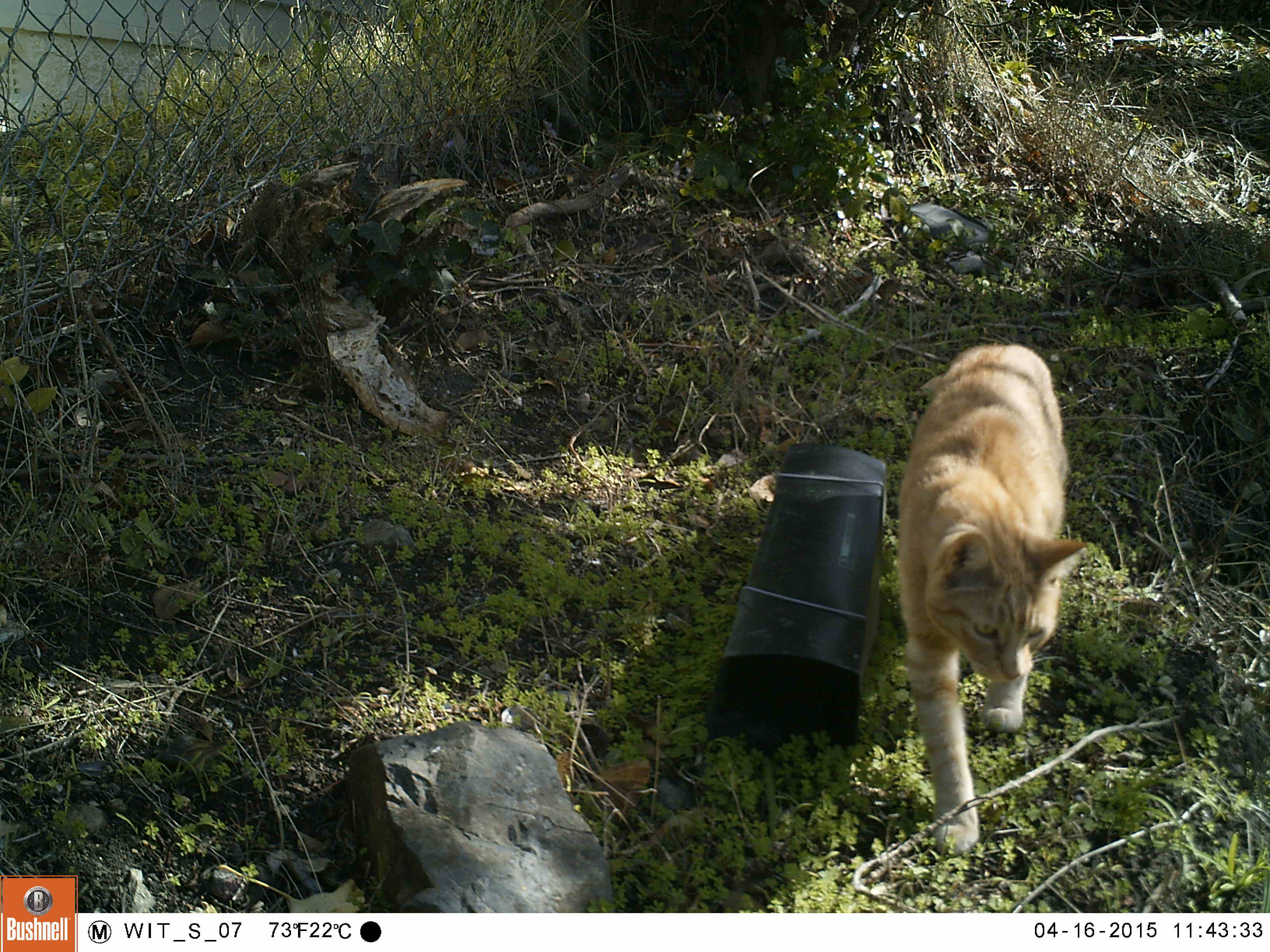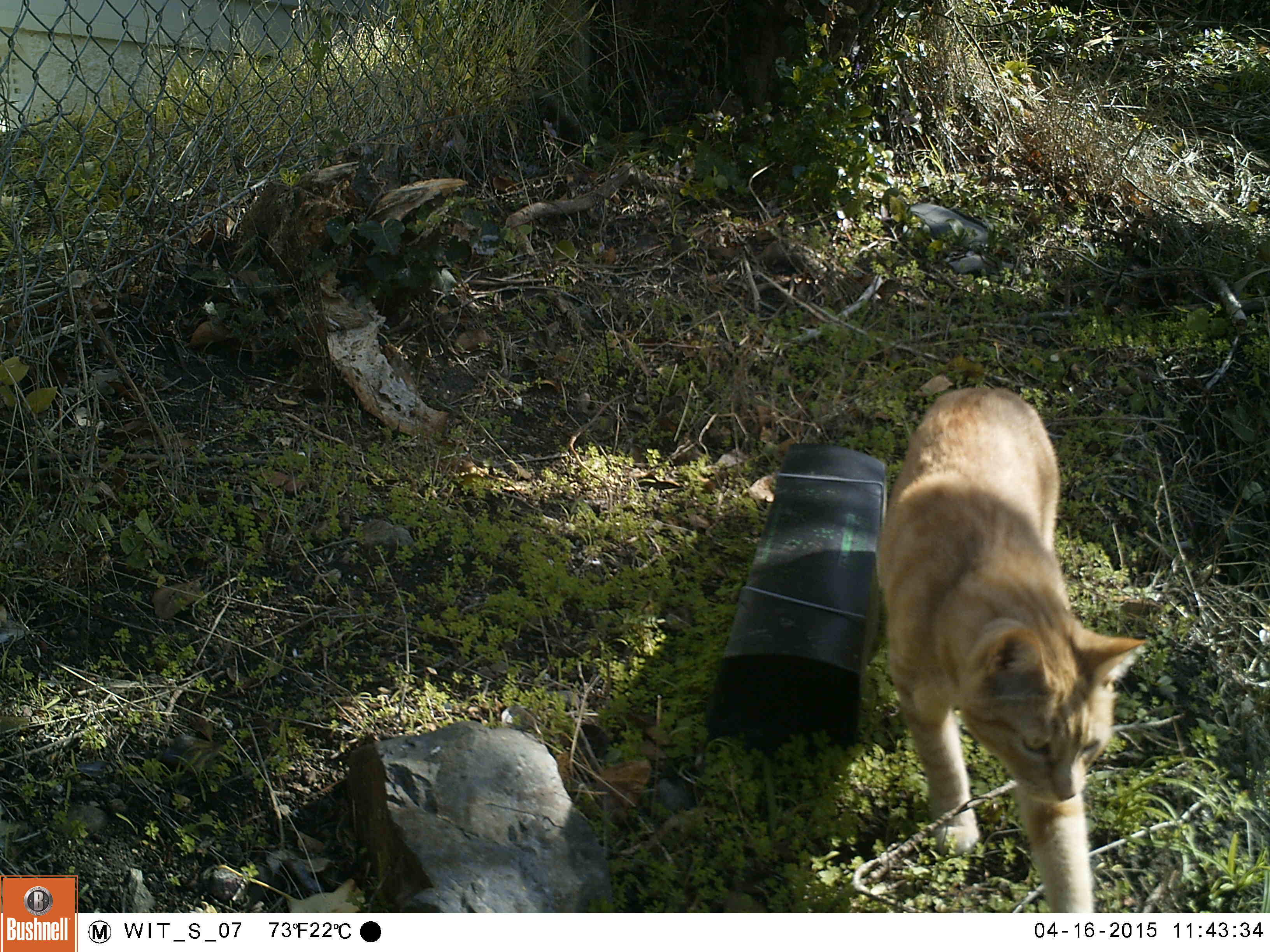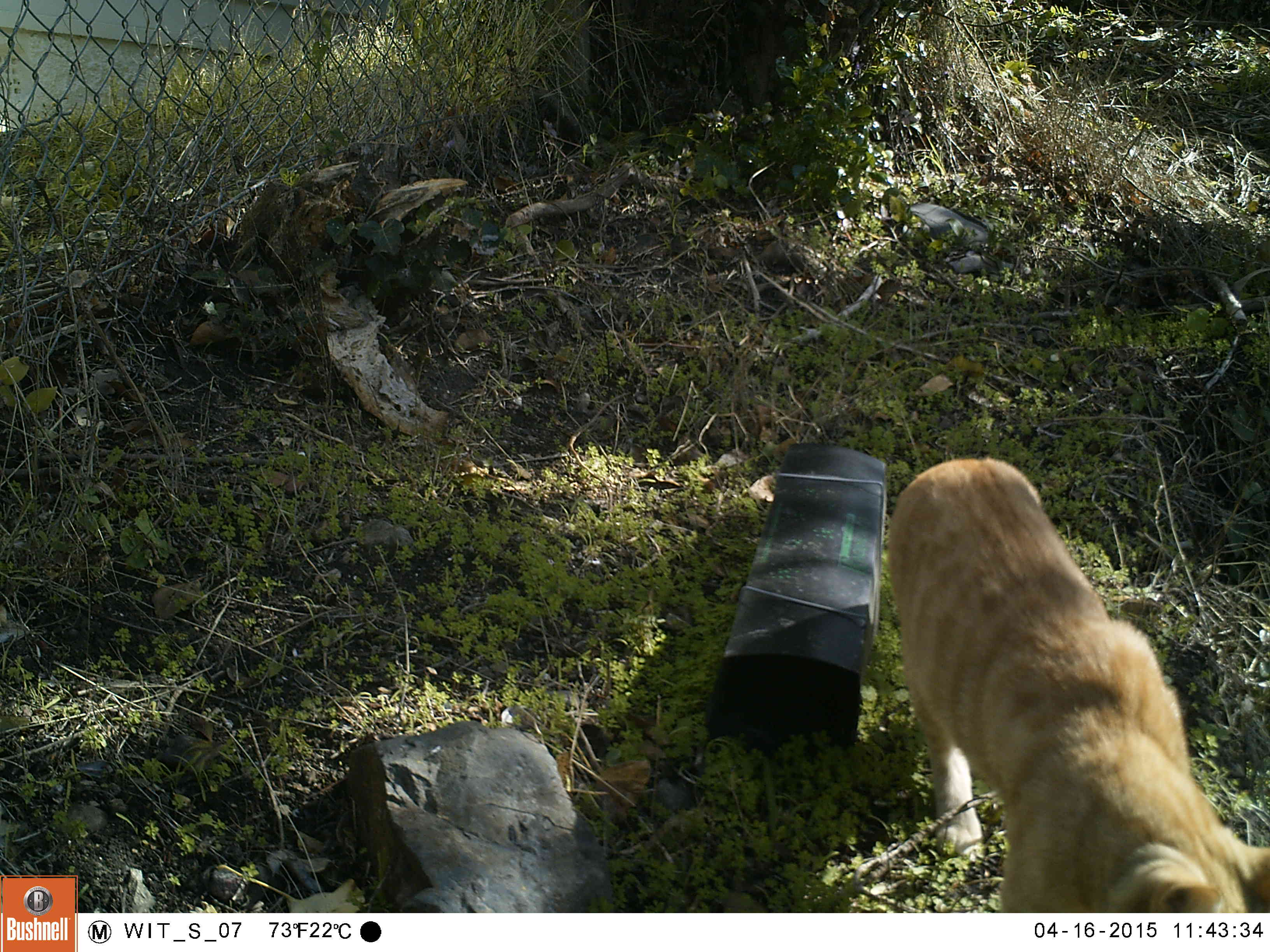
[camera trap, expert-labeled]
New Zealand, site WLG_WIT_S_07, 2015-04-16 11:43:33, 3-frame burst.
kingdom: Animalia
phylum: Chordata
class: Mammalia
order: Carnivora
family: Felidae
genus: Felis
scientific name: Felis catus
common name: domestic cat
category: cat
Cat (domestic cat) (Felis catus).